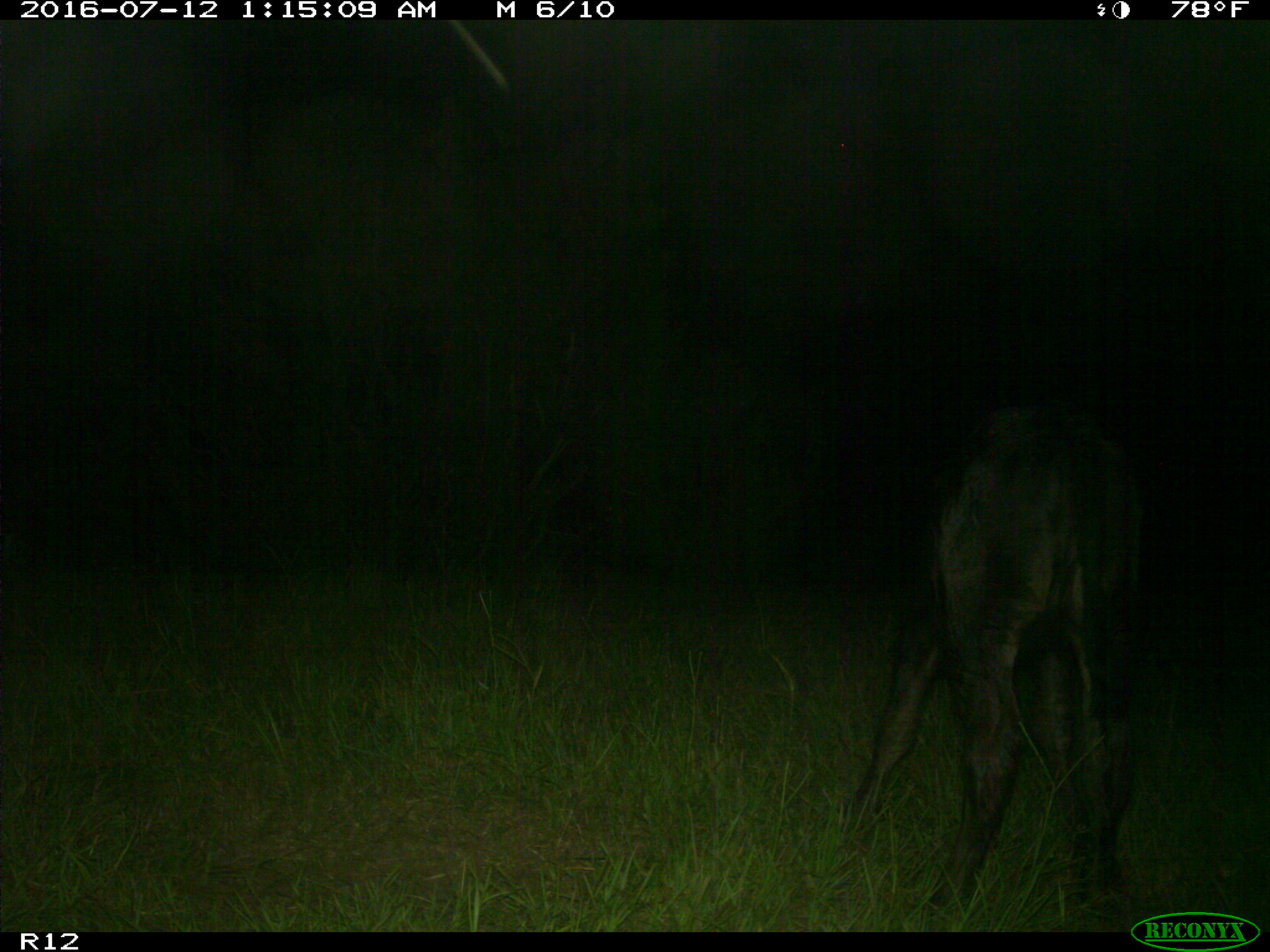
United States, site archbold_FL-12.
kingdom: Animalia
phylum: Chordata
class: Mammalia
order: Artiodactyla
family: Bovidae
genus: Bos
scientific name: Bos taurus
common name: domestic cow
Bos taurus (domestic cow).